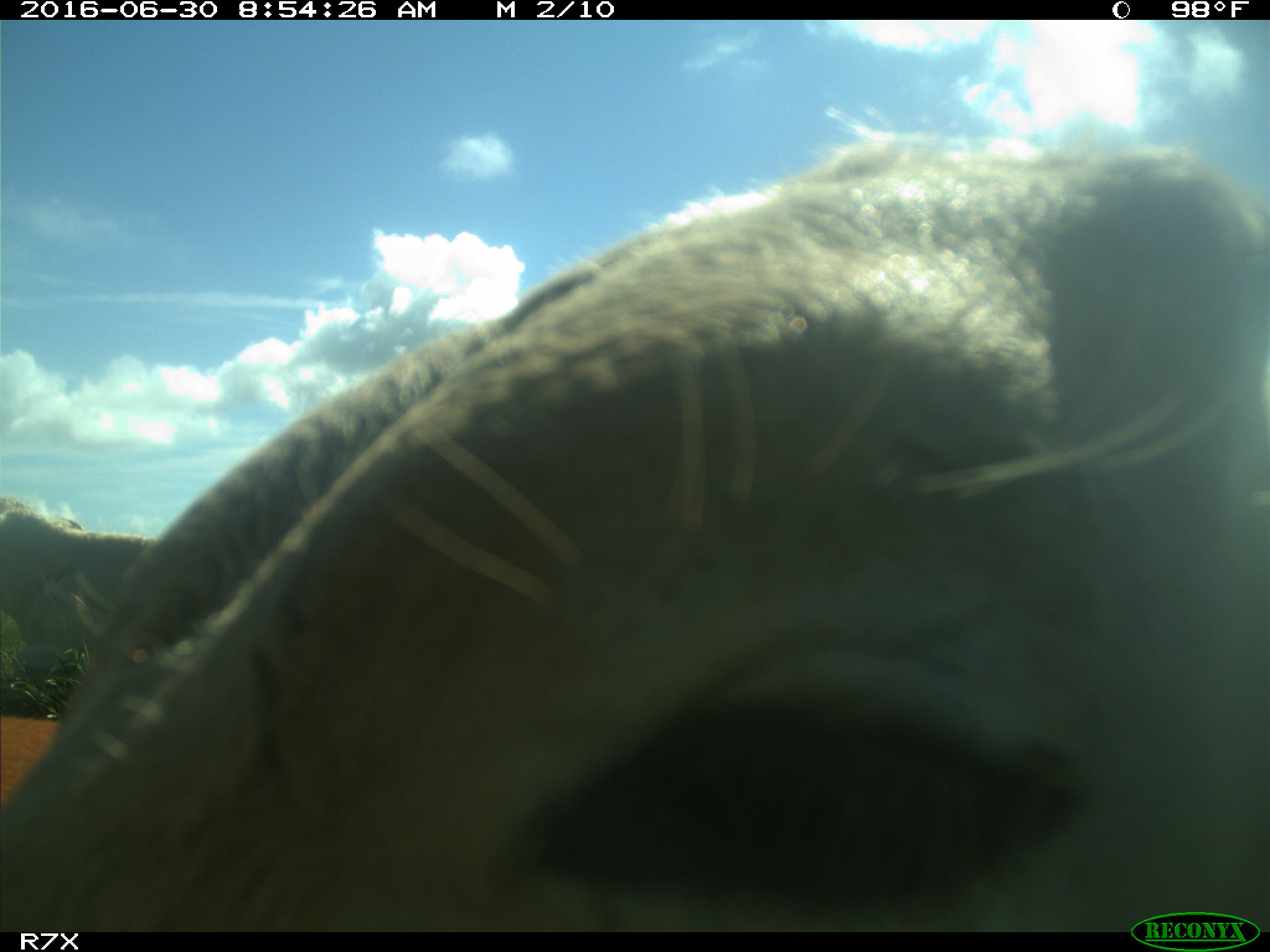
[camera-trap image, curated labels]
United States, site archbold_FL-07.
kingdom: Animalia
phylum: Chordata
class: Mammalia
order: Artiodactyla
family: Bovidae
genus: Bos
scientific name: Bos taurus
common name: domestic cow